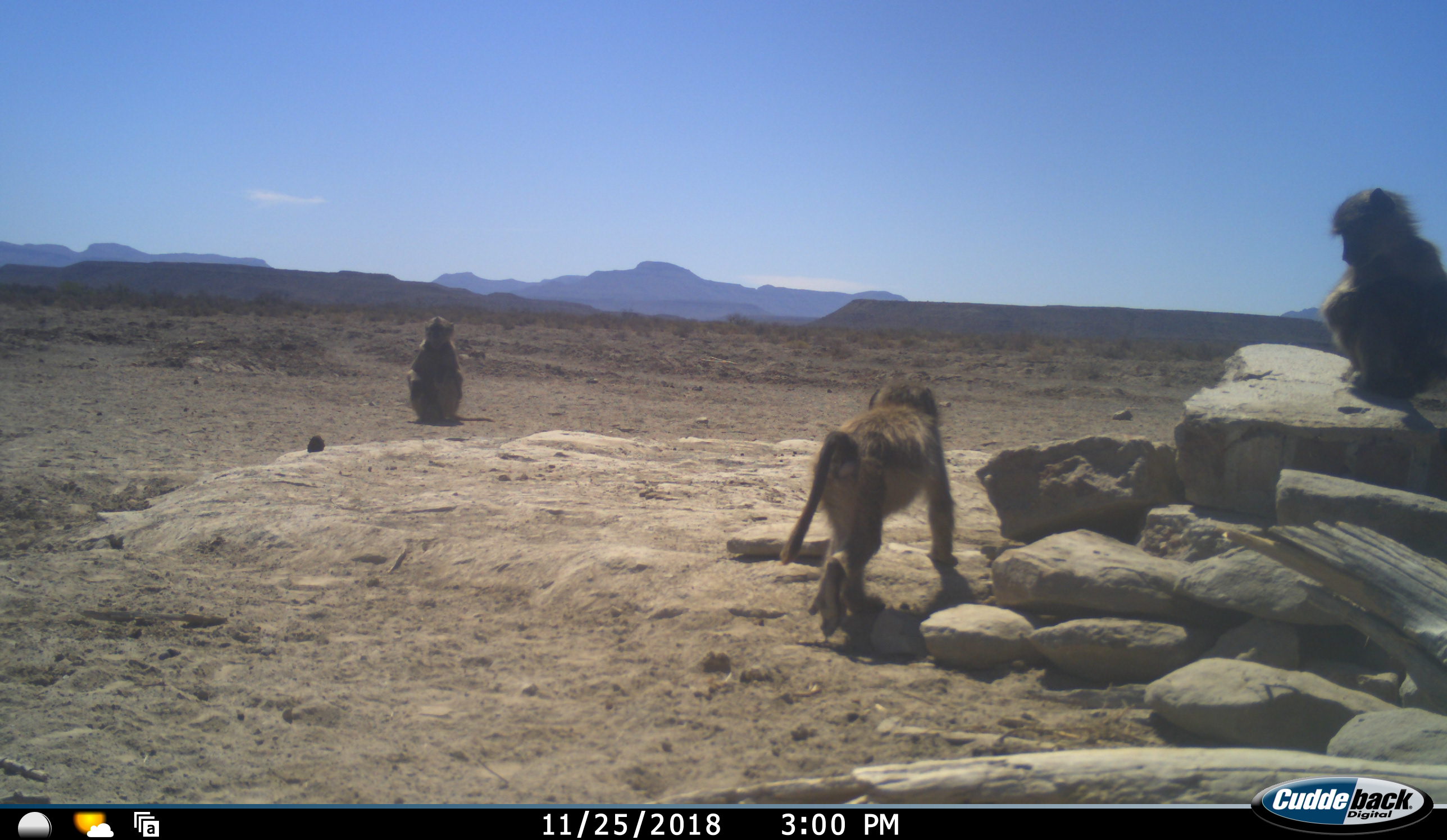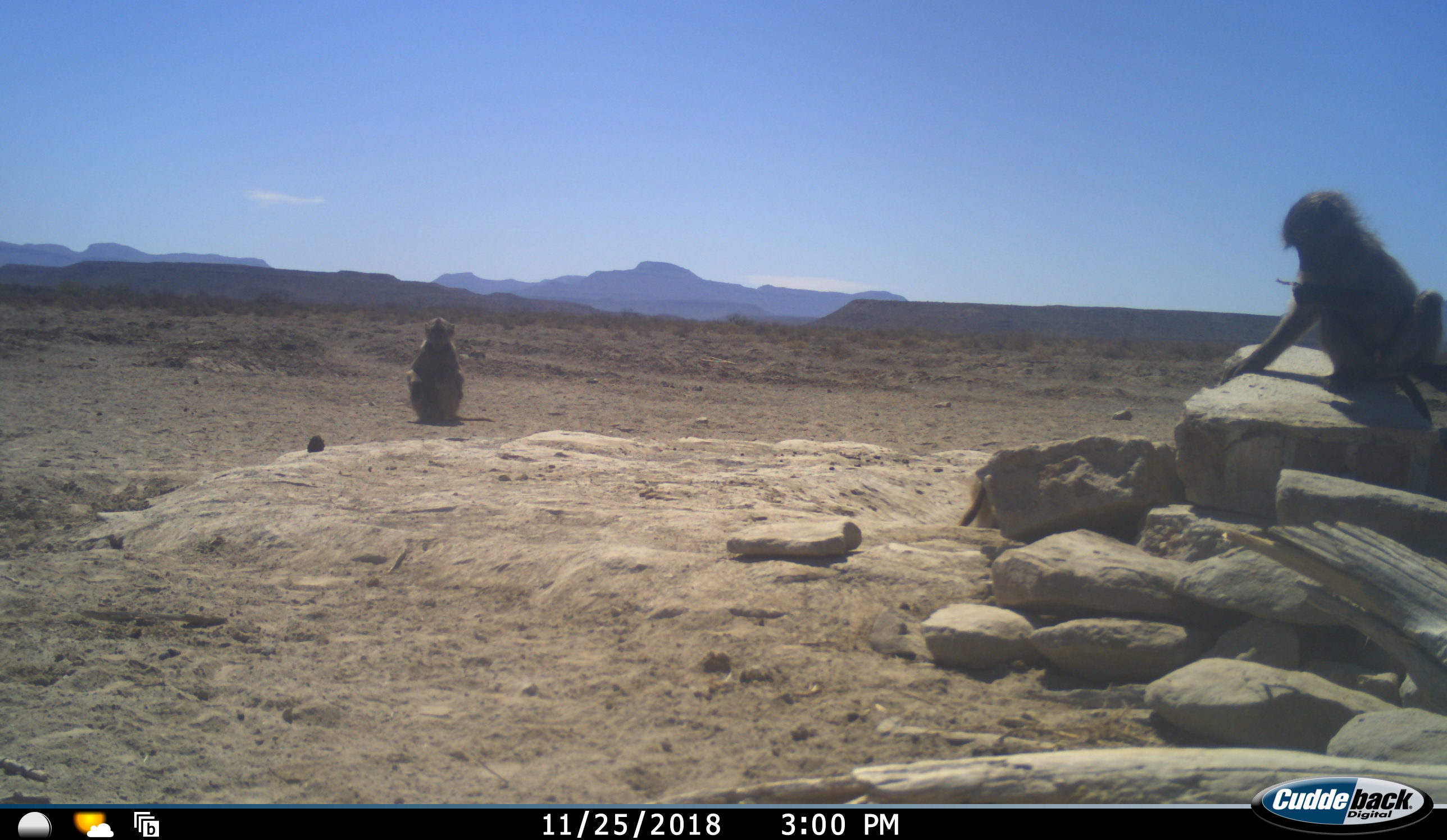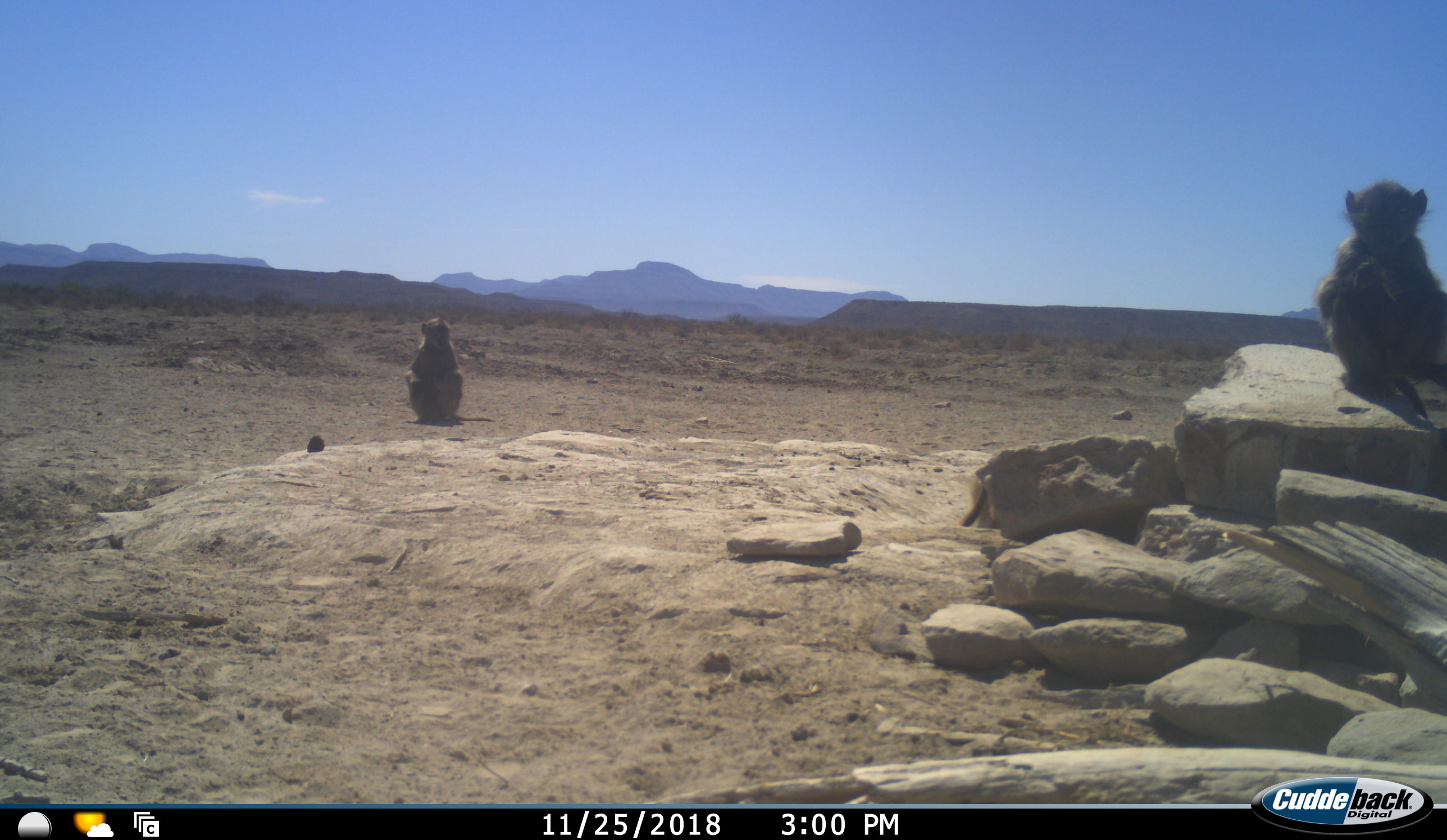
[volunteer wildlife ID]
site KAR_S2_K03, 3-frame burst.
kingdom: Animalia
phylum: Chordata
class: Mammalia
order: Primates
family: Cercopithecidae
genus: Papio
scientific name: Papio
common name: baboon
Baboon (Papio), count 3. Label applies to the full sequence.